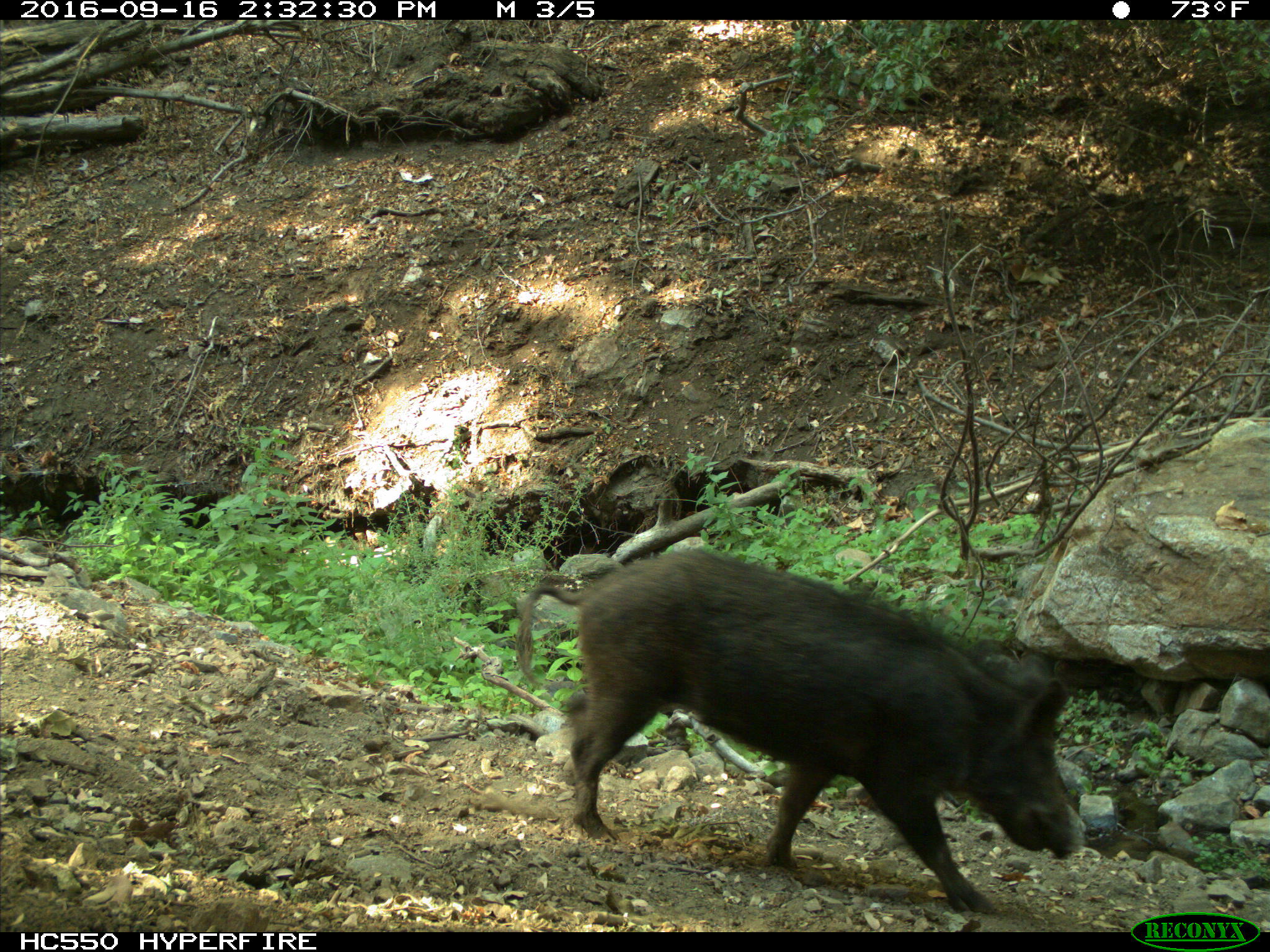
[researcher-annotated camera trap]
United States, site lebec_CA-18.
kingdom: Animalia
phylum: Chordata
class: Mammalia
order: Artiodactyla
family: Suidae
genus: Sus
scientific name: Sus scrofa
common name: wild boar